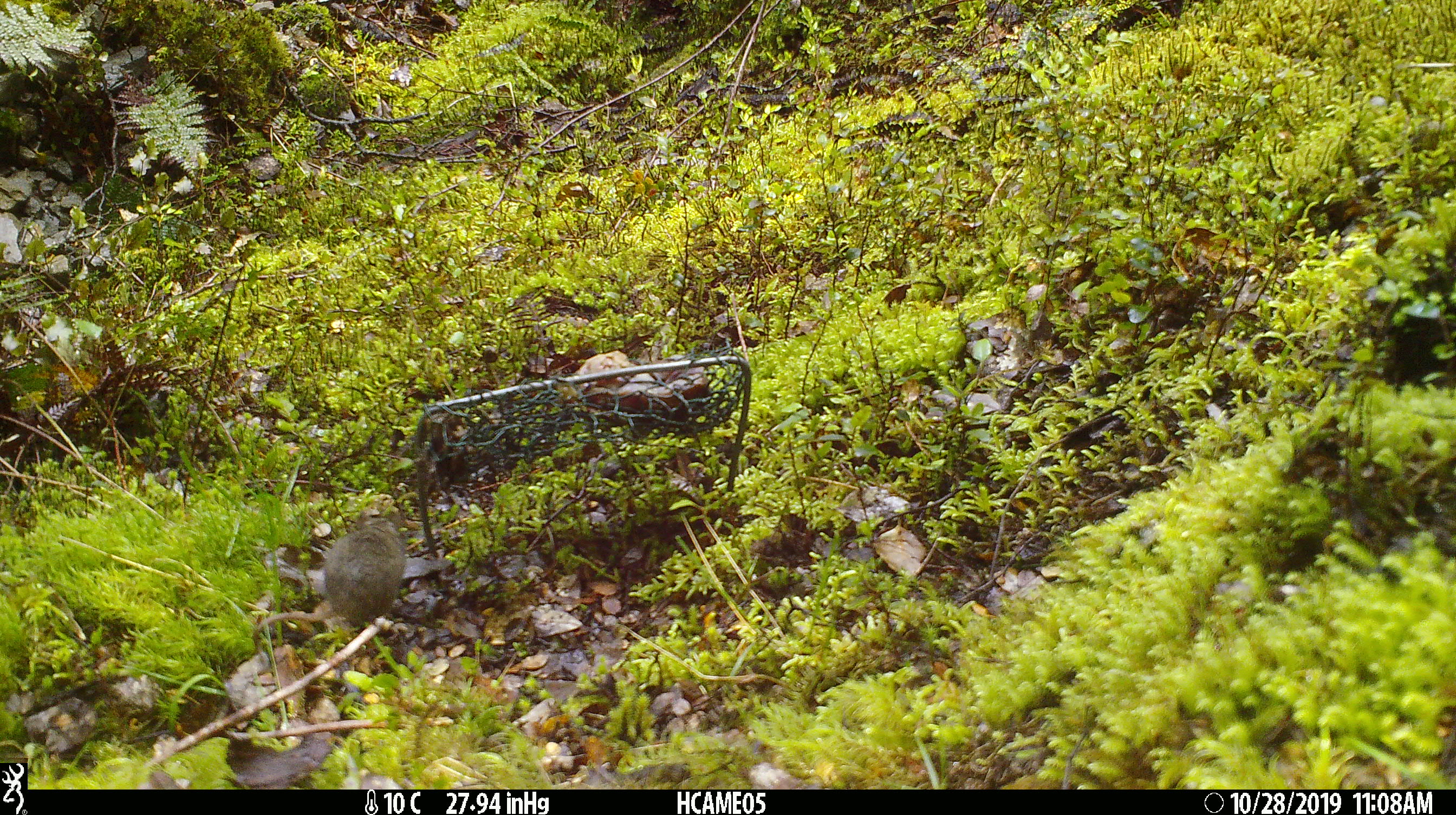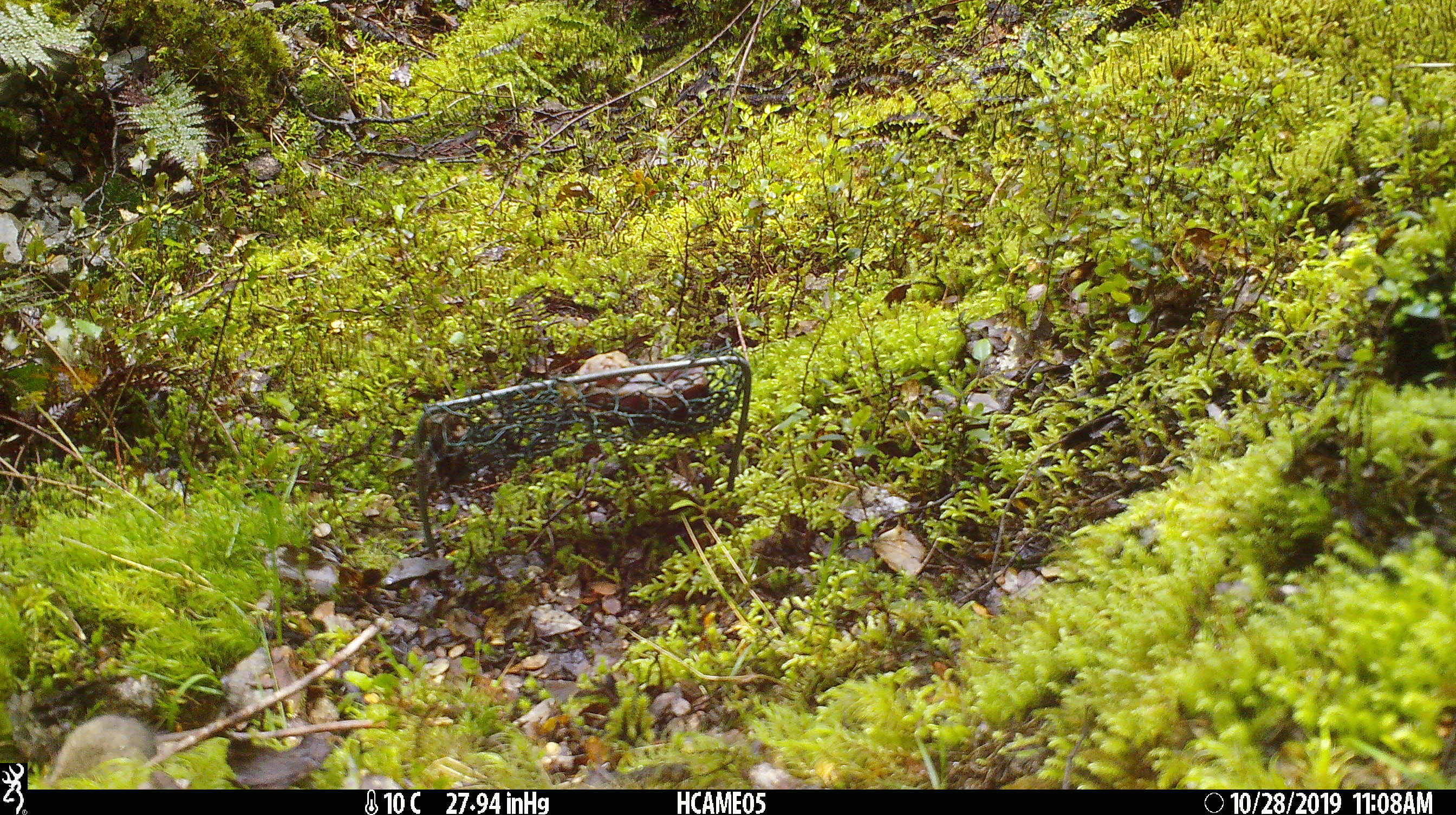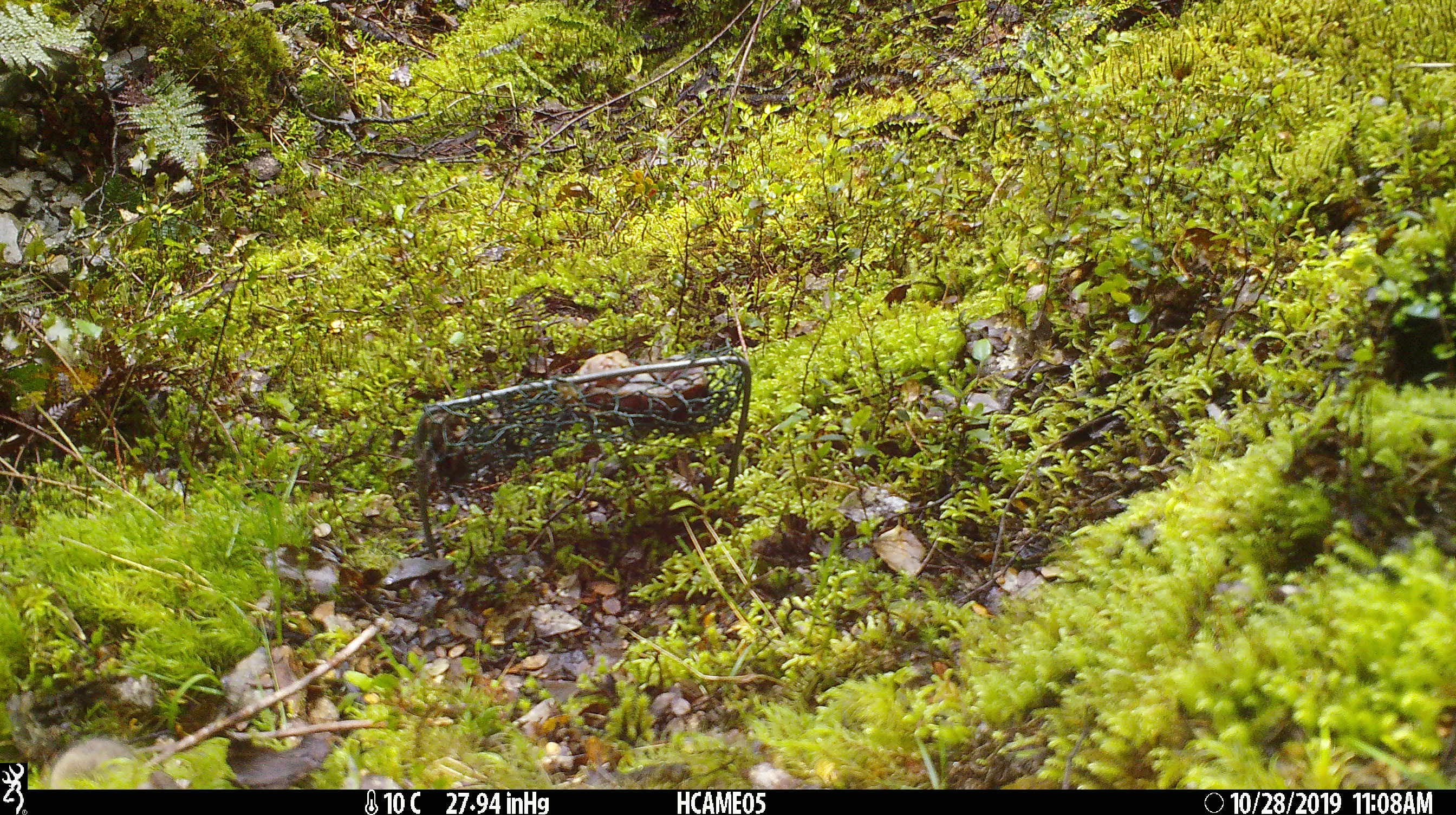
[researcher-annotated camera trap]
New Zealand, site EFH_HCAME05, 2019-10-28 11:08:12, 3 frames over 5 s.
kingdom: Animalia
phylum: Chordata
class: Mammalia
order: Rodentia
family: Muridae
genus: Mus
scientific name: Mus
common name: mouse